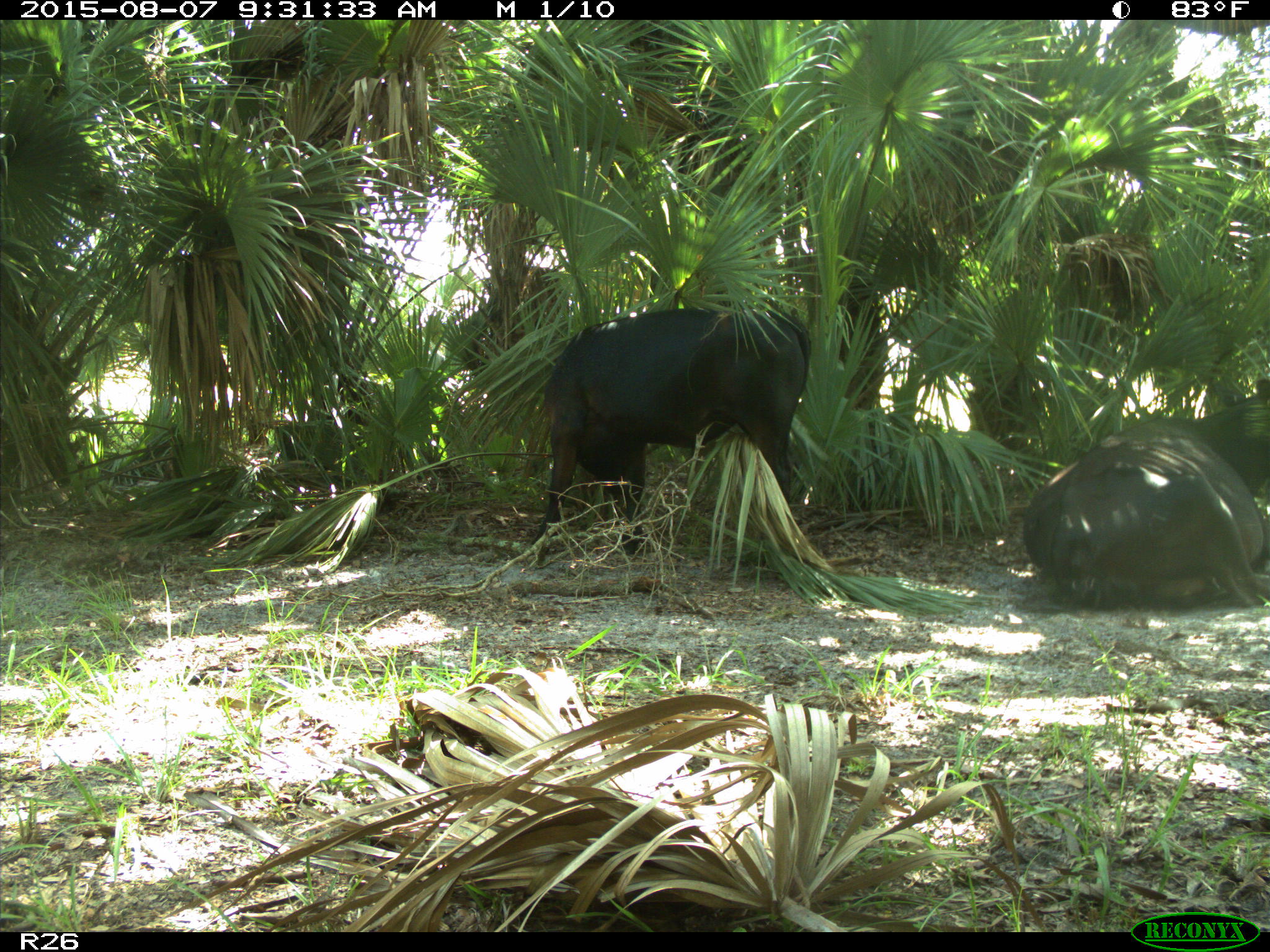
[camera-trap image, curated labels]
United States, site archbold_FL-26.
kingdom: Animalia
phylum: Chordata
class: Mammalia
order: Artiodactyla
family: Bovidae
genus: Bos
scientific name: Bos taurus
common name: domestic cow